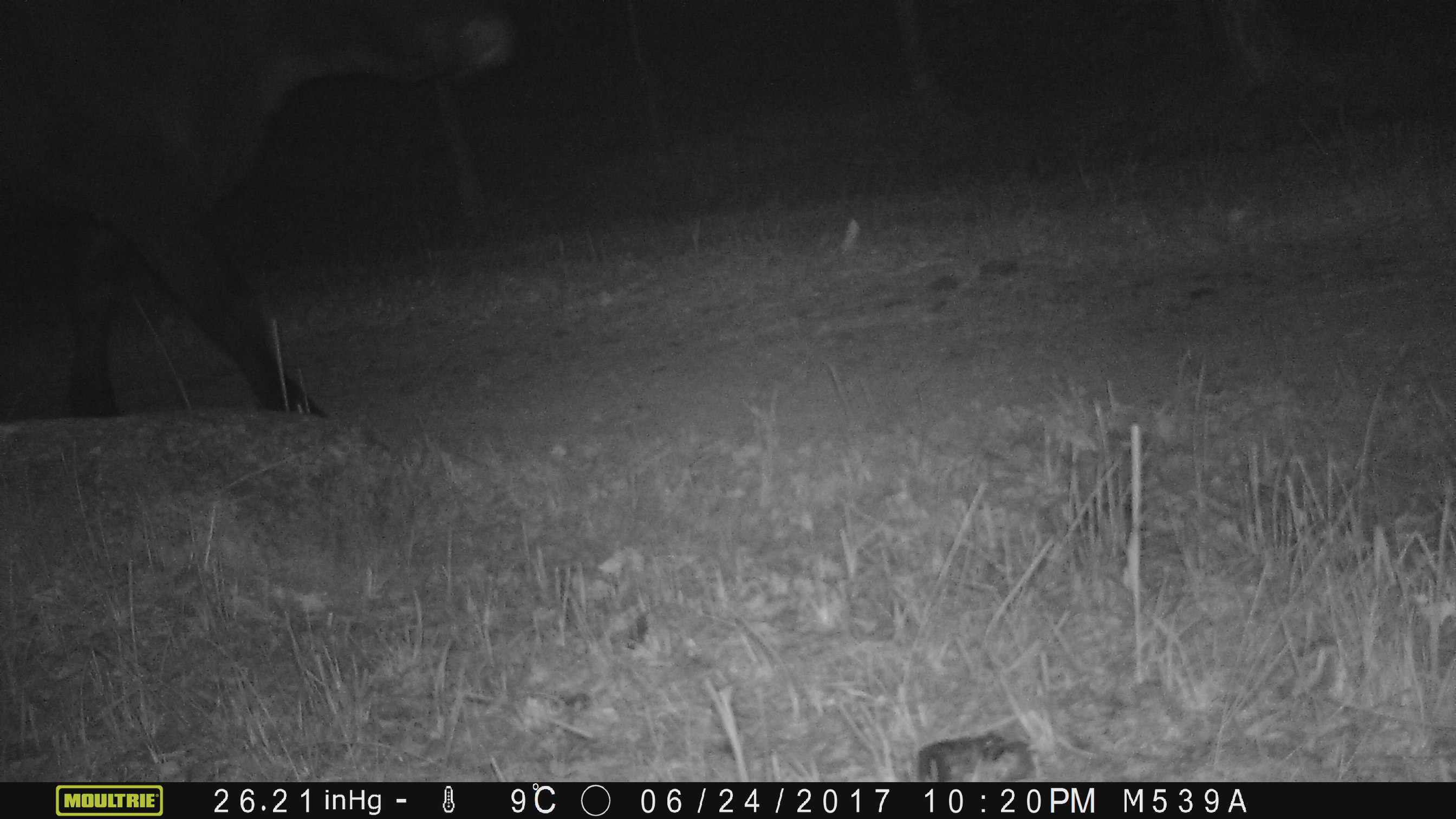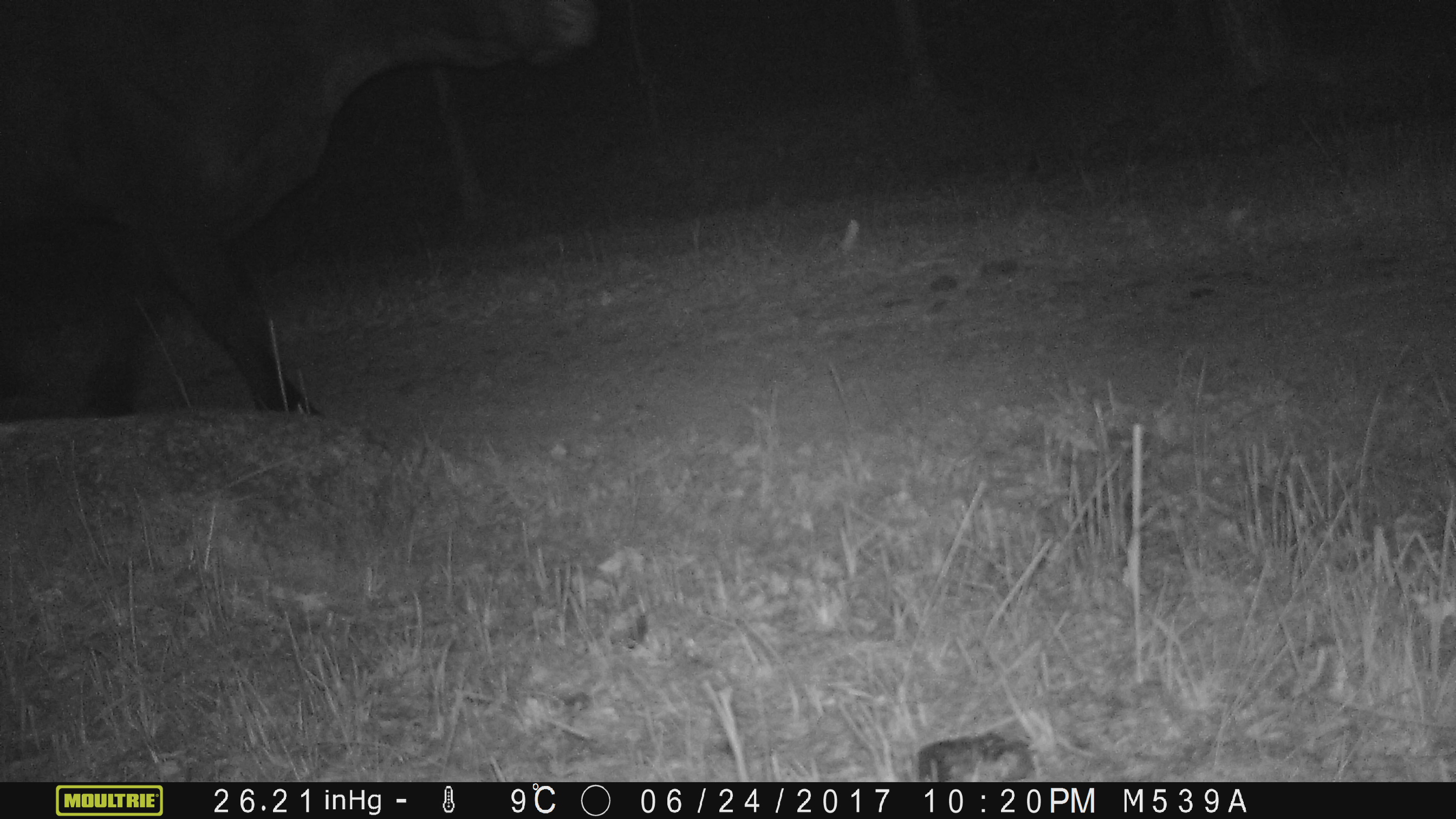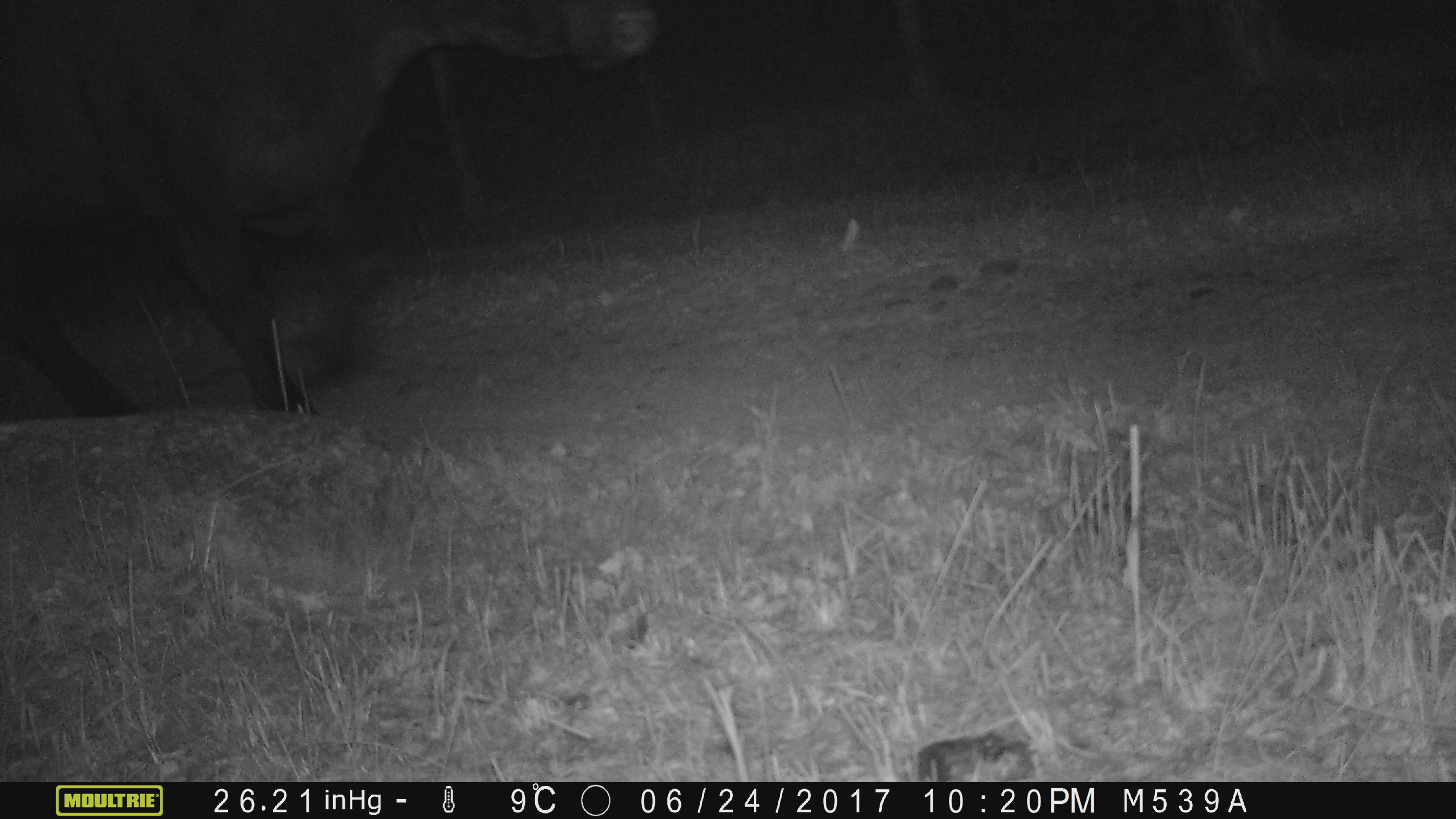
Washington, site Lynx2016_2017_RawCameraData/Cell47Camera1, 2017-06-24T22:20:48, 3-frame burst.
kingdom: Animalia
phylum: Chordata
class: Mammalia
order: Artiodactyla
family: Bovidae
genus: Bos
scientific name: Bos taurus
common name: domestic cattle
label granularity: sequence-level